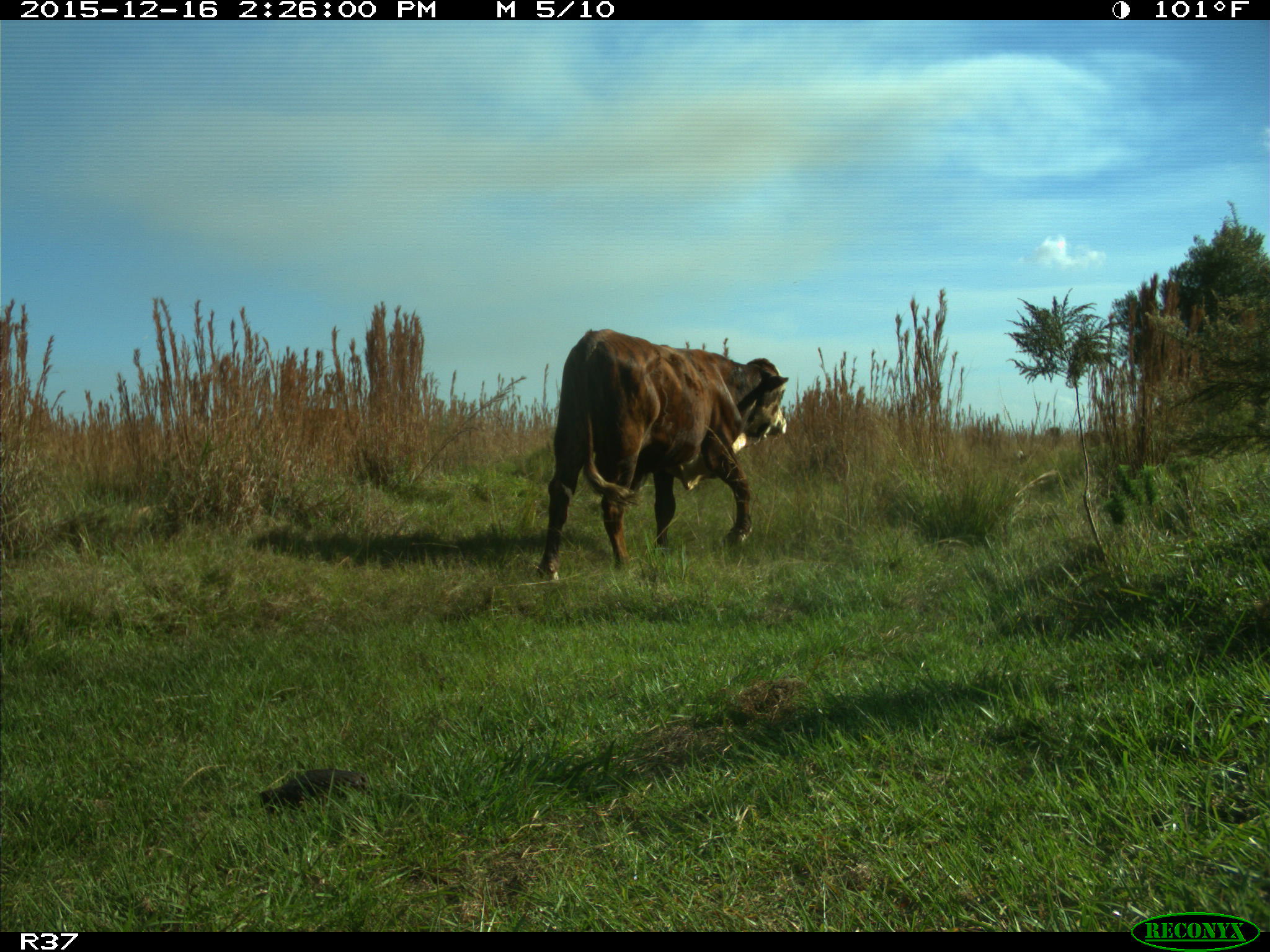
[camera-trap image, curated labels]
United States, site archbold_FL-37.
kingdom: Animalia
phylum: Chordata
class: Mammalia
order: Artiodactyla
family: Bovidae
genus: Bos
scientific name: Bos taurus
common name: domestic cow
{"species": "Bos taurus (domestic cow)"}